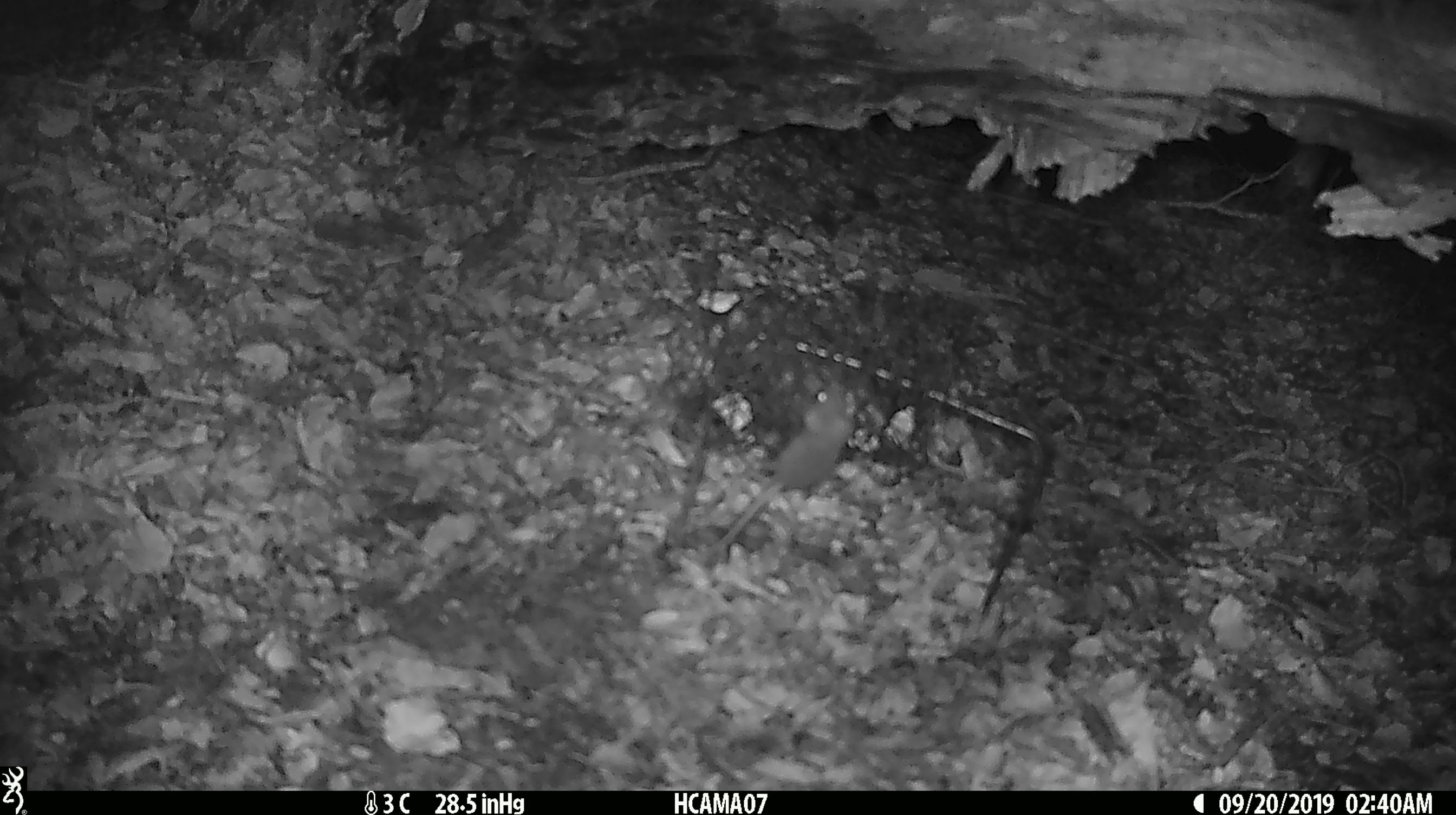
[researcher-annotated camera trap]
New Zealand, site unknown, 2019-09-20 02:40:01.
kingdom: Animalia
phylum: Chordata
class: Mammalia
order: Rodentia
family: Muridae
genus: Mus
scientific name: Mus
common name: mouse